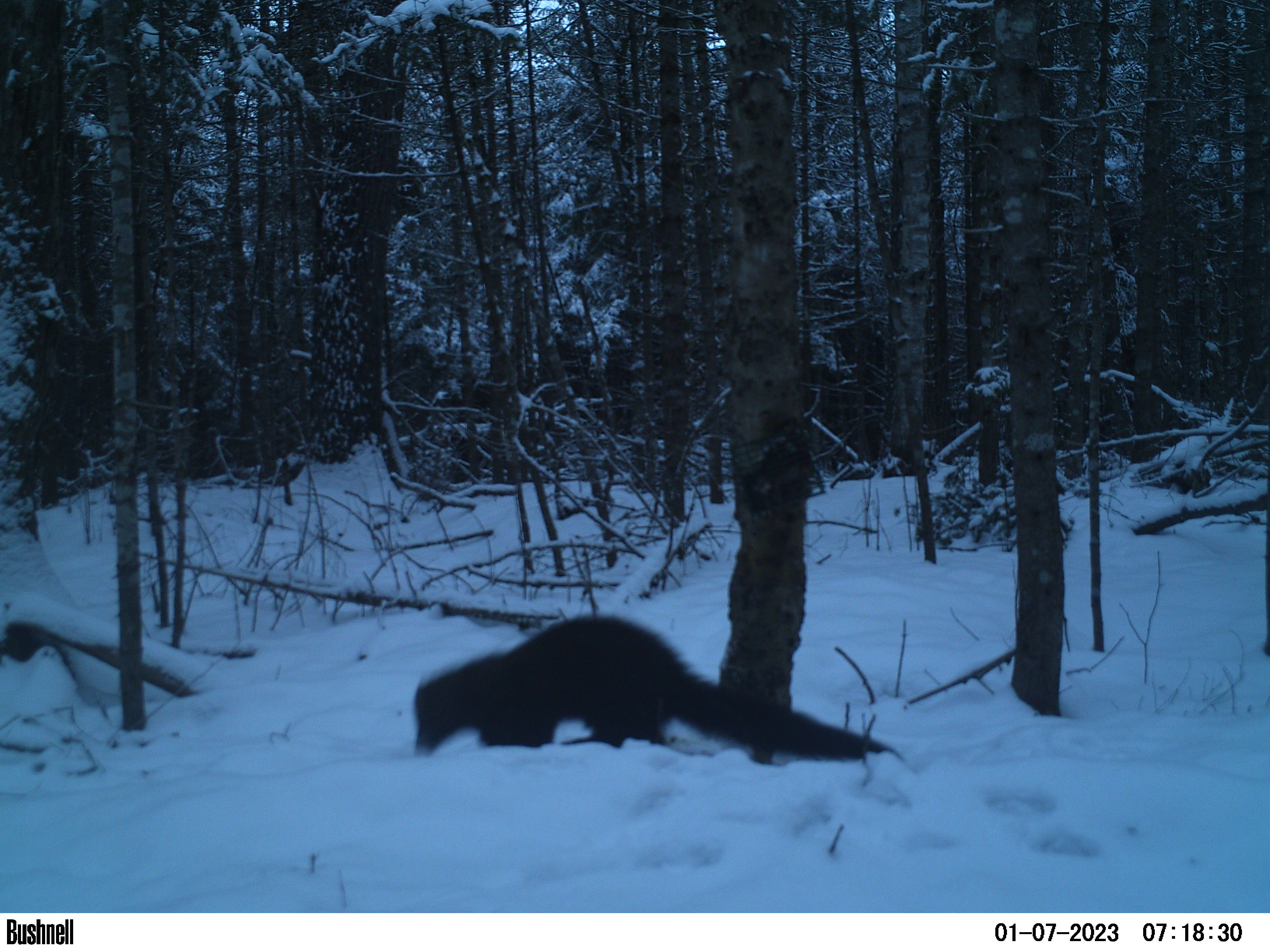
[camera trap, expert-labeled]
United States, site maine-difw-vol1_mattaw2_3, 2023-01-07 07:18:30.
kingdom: Animalia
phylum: Chordata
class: Mammalia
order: Carnivora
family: Mustelidae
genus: Pekania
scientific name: Pekania pennanti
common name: fisher